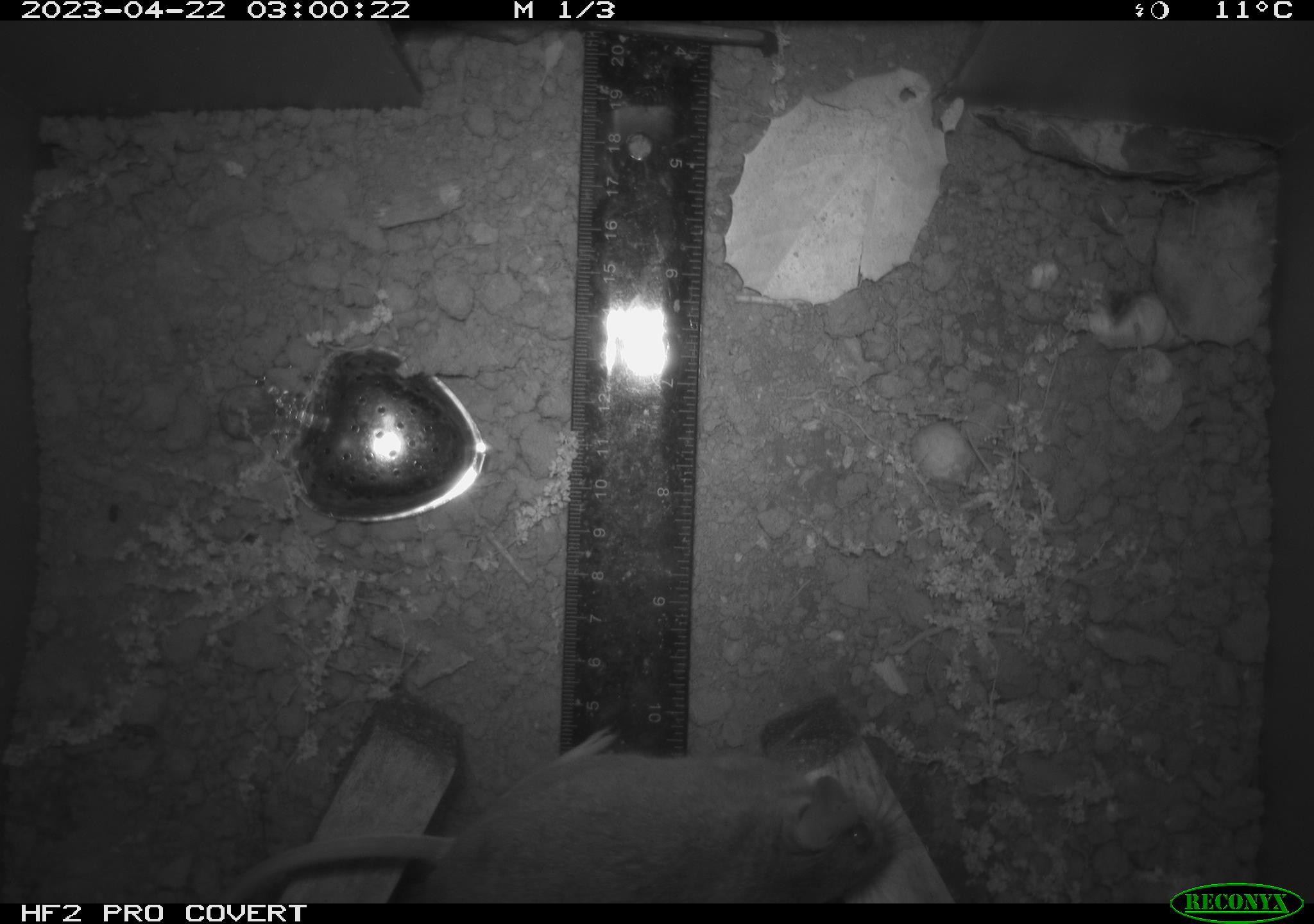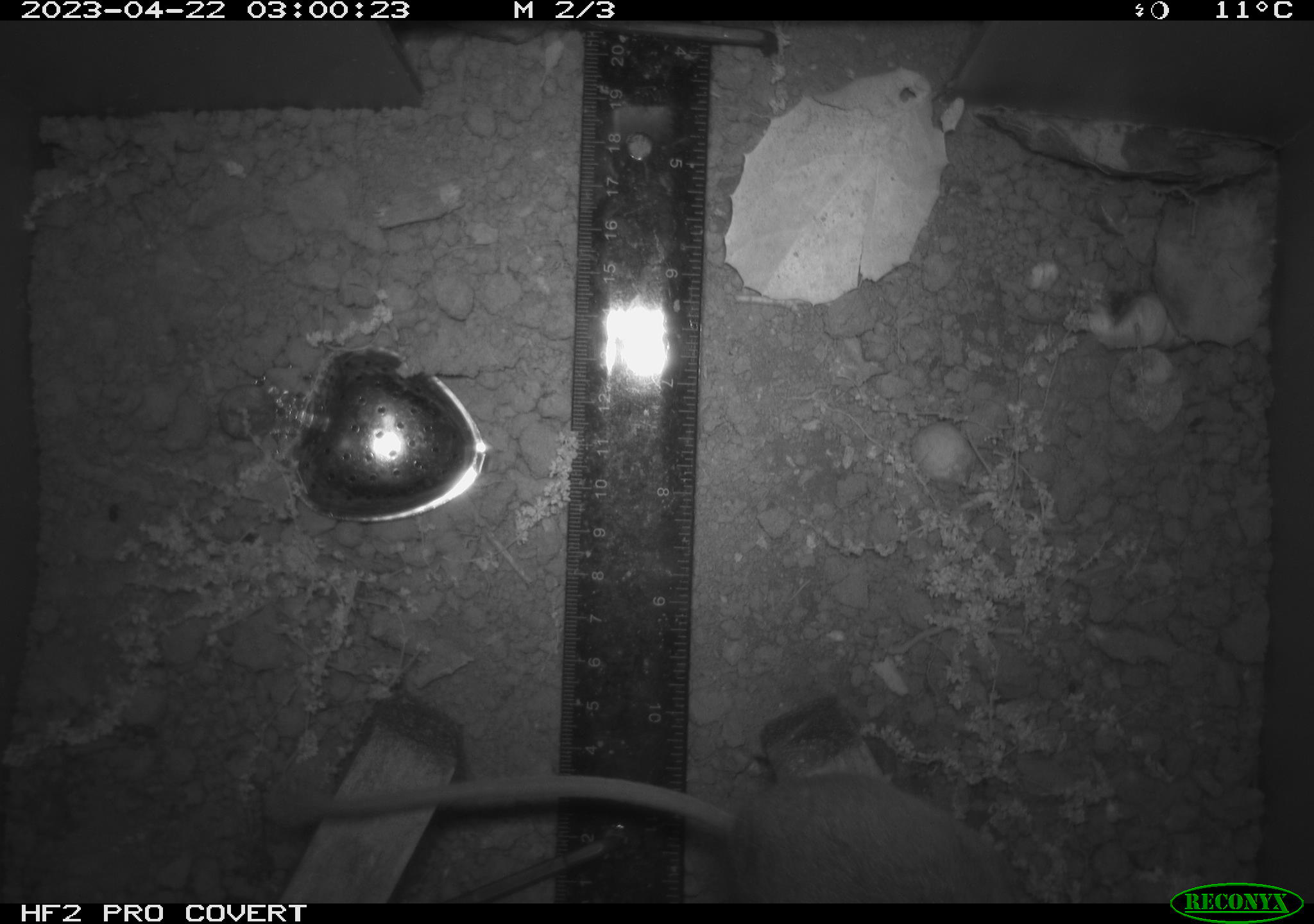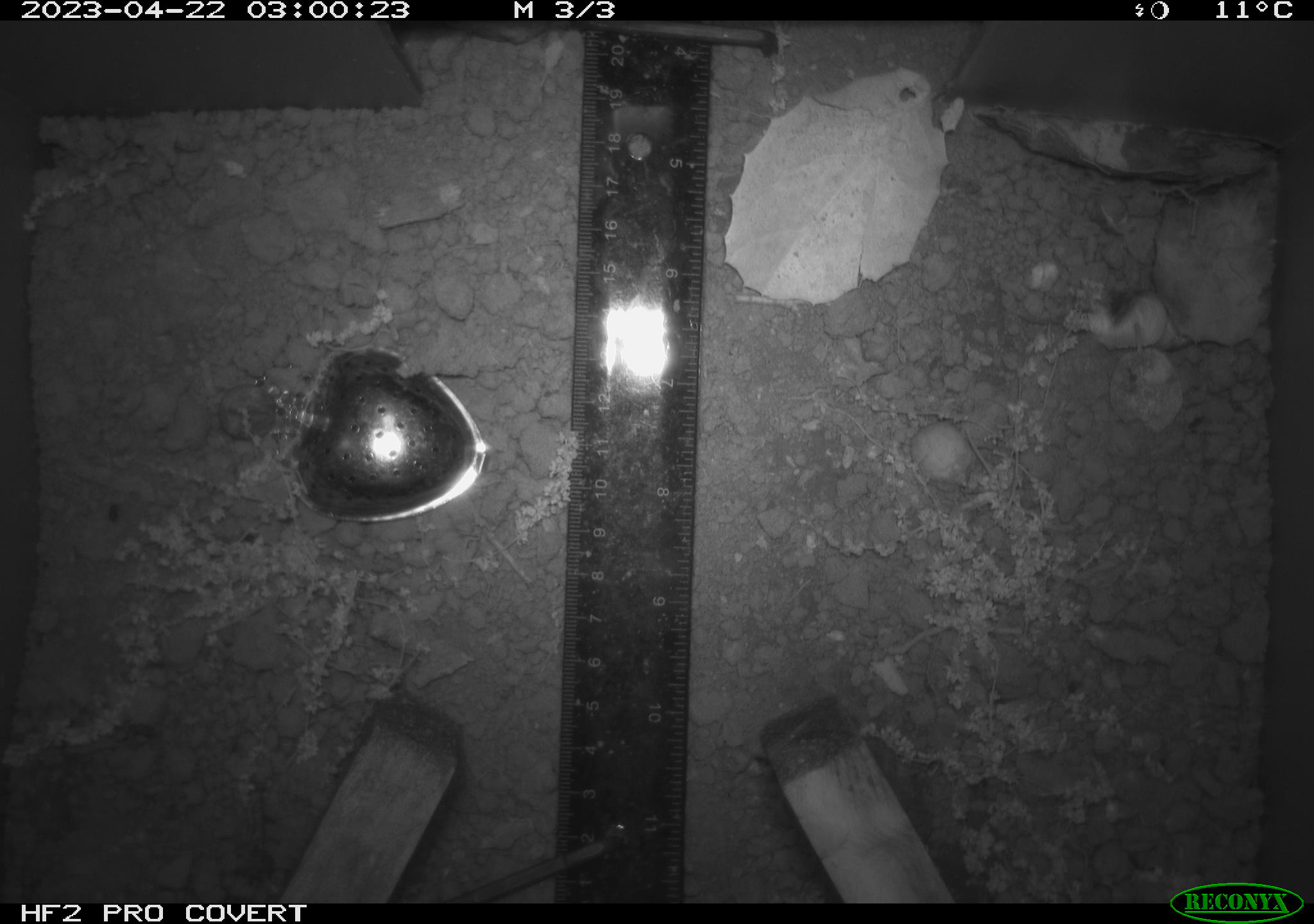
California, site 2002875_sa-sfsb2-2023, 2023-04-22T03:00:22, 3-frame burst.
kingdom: Animalia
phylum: Chordata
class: Mammalia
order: Rodentia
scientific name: Rodentia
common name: mouse species